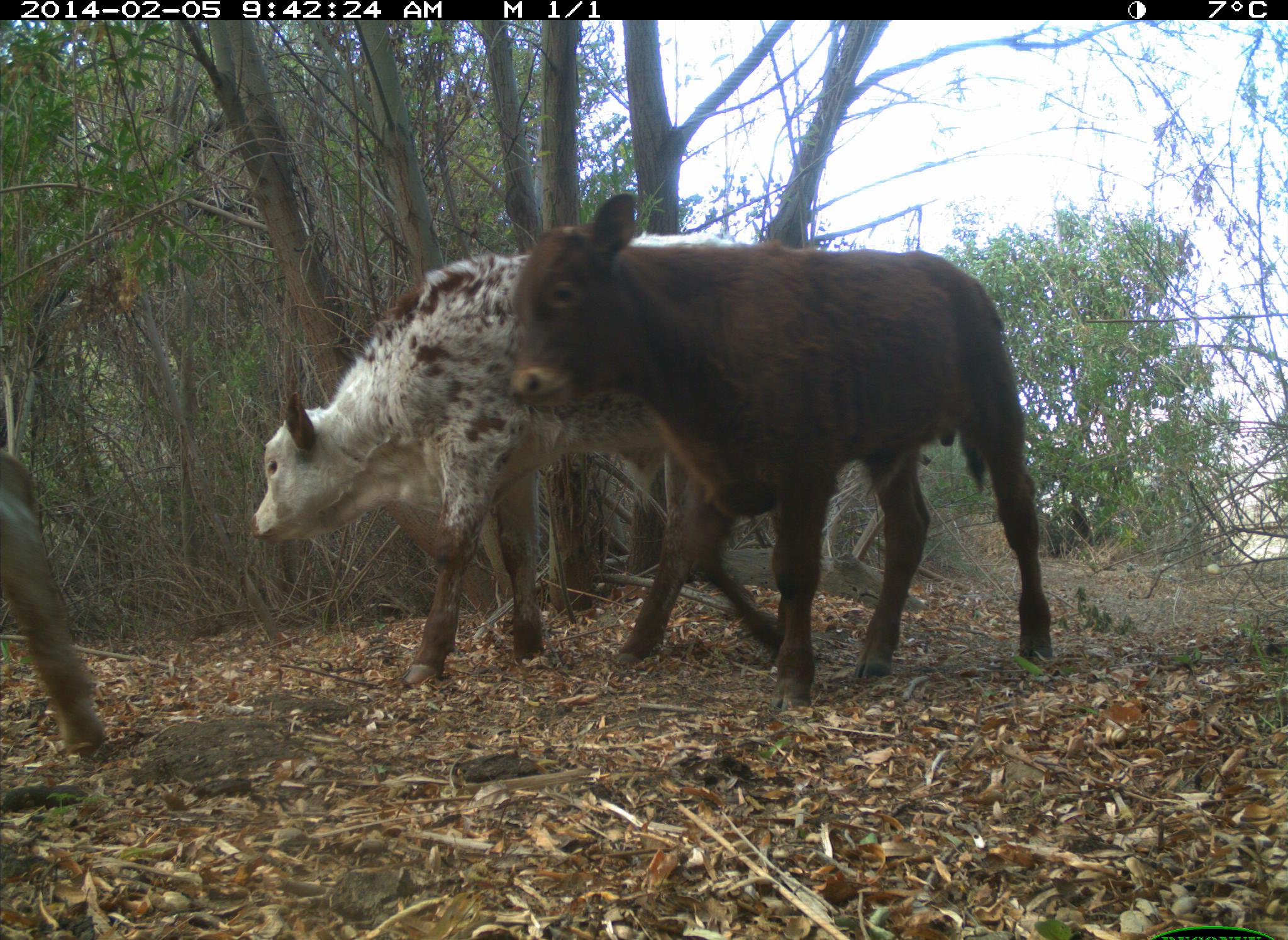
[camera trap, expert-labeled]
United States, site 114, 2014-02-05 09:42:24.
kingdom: Animalia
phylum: Chordata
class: Mammalia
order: Artiodactyla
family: Bovidae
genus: Bos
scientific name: Bos taurus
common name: cow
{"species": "cow (Bos taurus)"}